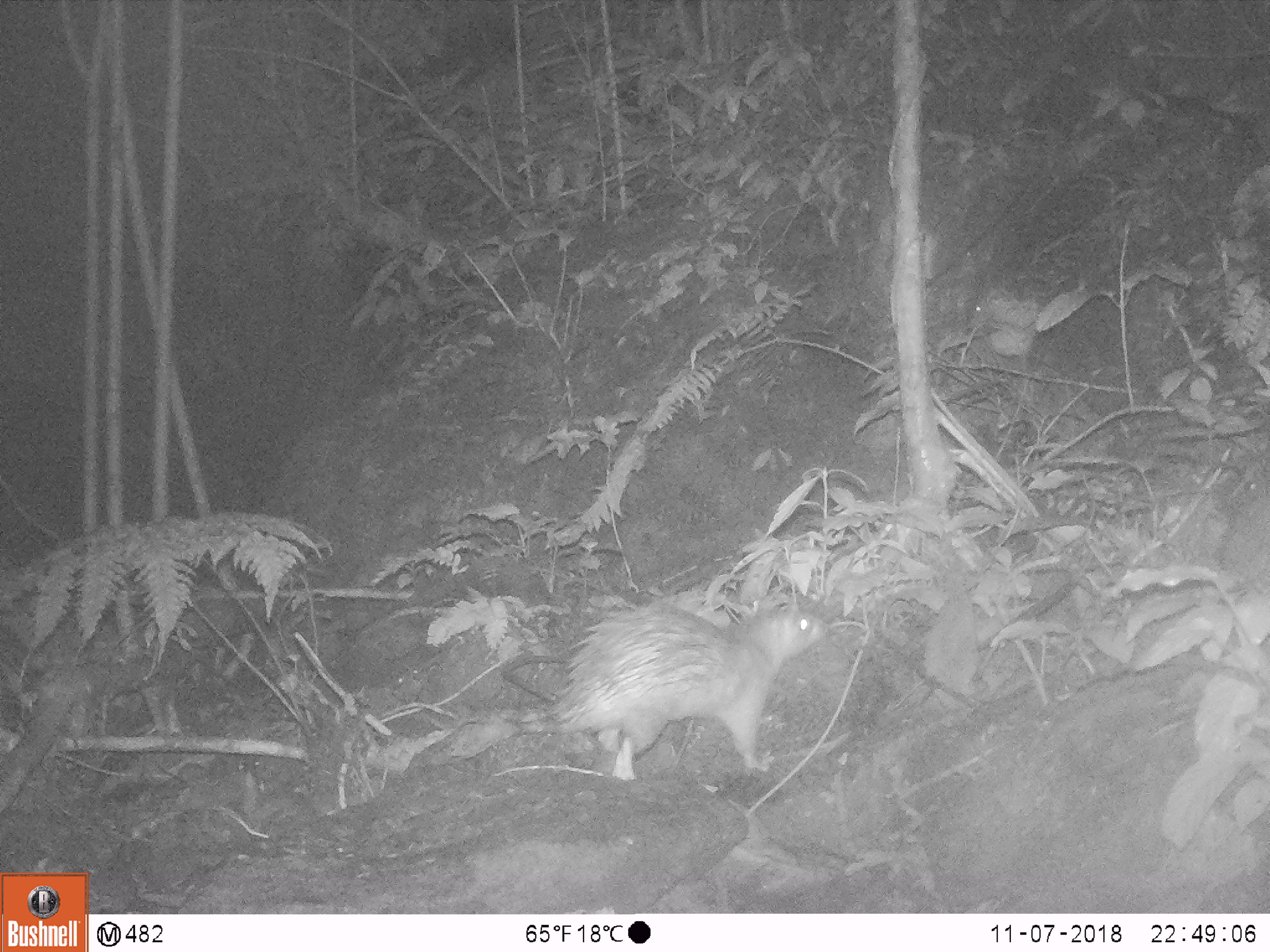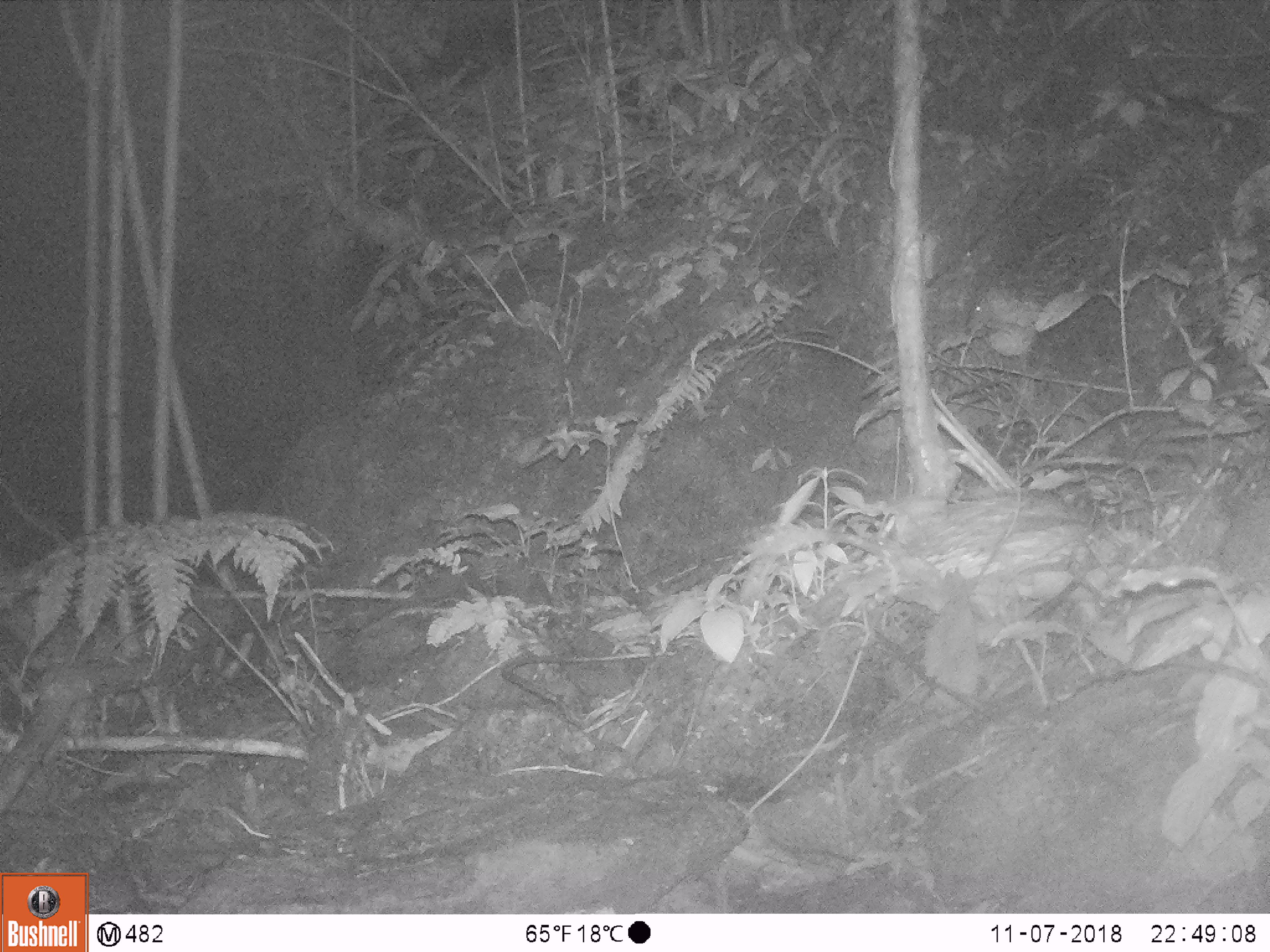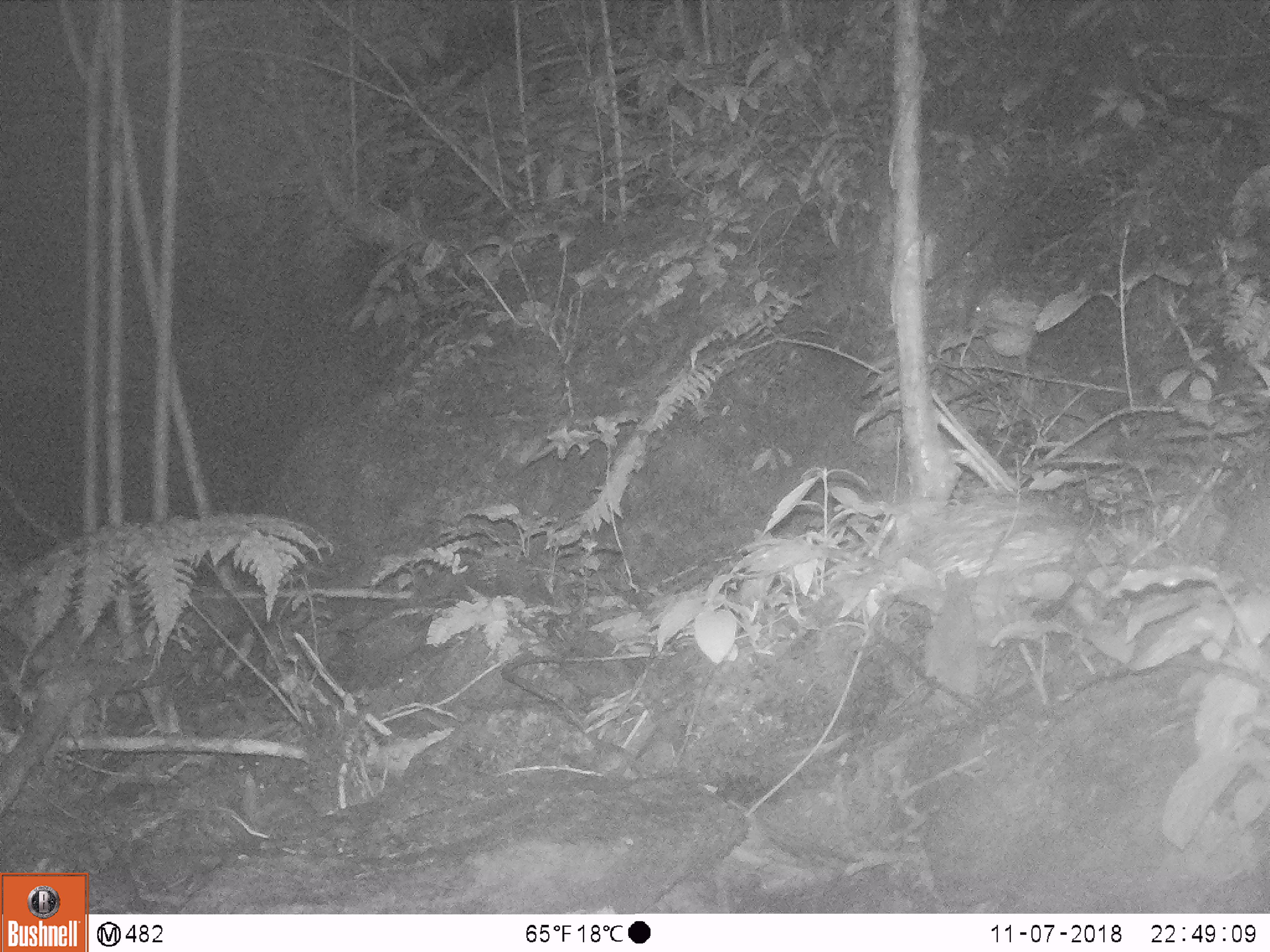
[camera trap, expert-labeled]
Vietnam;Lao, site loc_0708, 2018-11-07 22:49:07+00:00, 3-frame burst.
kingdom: Animalia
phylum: Chordata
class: Mammalia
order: Rodentia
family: Hystricidae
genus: Atherurus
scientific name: Atherurus macrourus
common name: asiatic brush-tailed porcupine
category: asiatic brush tailed porcupine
Asiatic brush tailed porcupine (asiatic brush-tailed porcupine) (Atherurus macrourus). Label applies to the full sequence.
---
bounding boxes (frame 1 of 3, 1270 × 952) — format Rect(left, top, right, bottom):
asiatic brush tailed porcupine: Rect(449, 602, 828, 780)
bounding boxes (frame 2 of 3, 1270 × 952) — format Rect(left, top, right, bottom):
asiatic brush tailed porcupine: Rect(738, 480, 1095, 616)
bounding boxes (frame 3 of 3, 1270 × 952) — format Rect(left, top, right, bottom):
asiatic brush tailed porcupine: Rect(733, 478, 1091, 619)